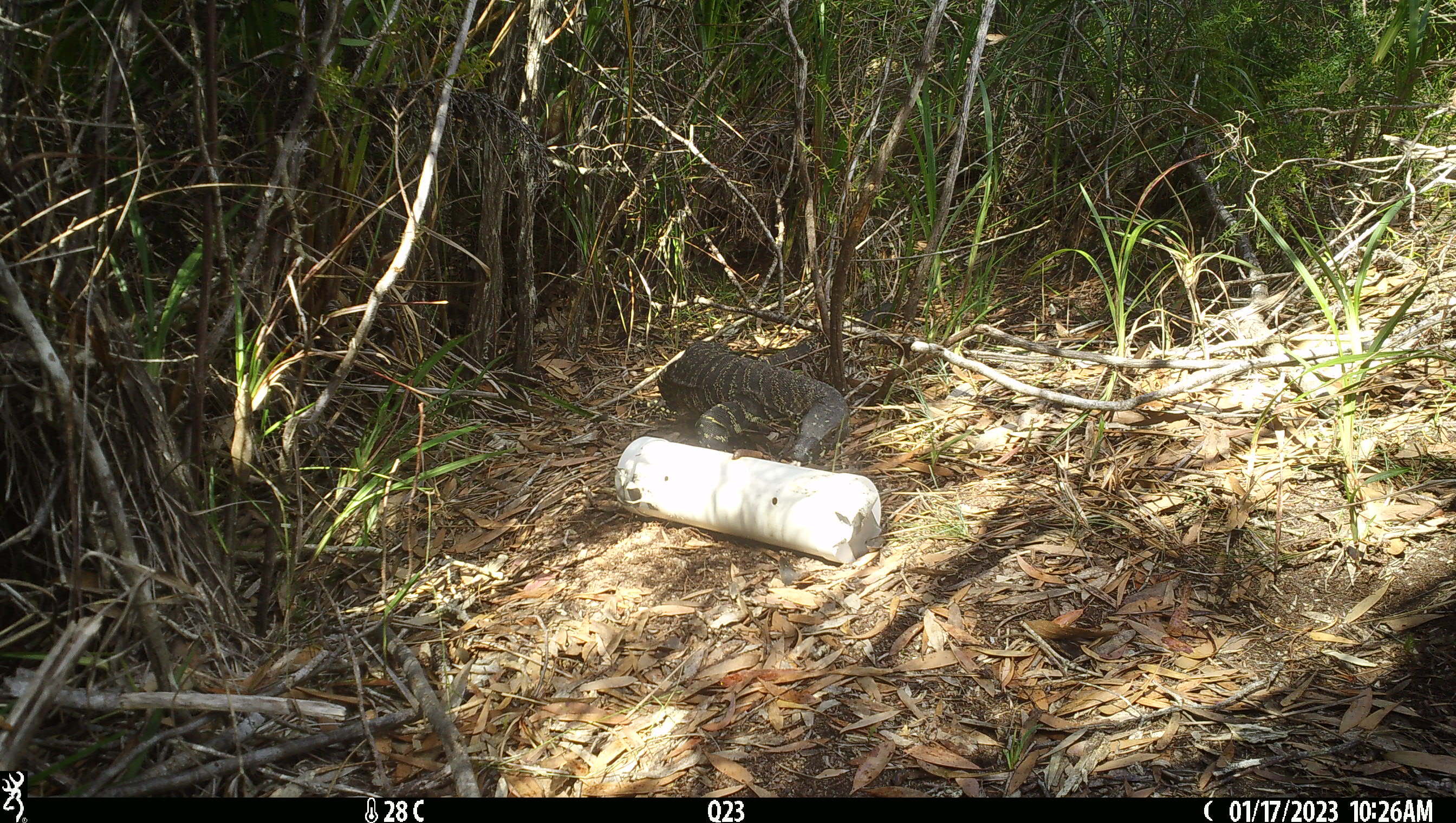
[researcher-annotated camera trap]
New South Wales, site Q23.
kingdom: Animalia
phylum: Chordata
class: Reptilia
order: Squamata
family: Varanidae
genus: Varanus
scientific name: Varanus varius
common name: lace monitor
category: goanna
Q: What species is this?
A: Goanna (lace monitor) (Varanus varius).